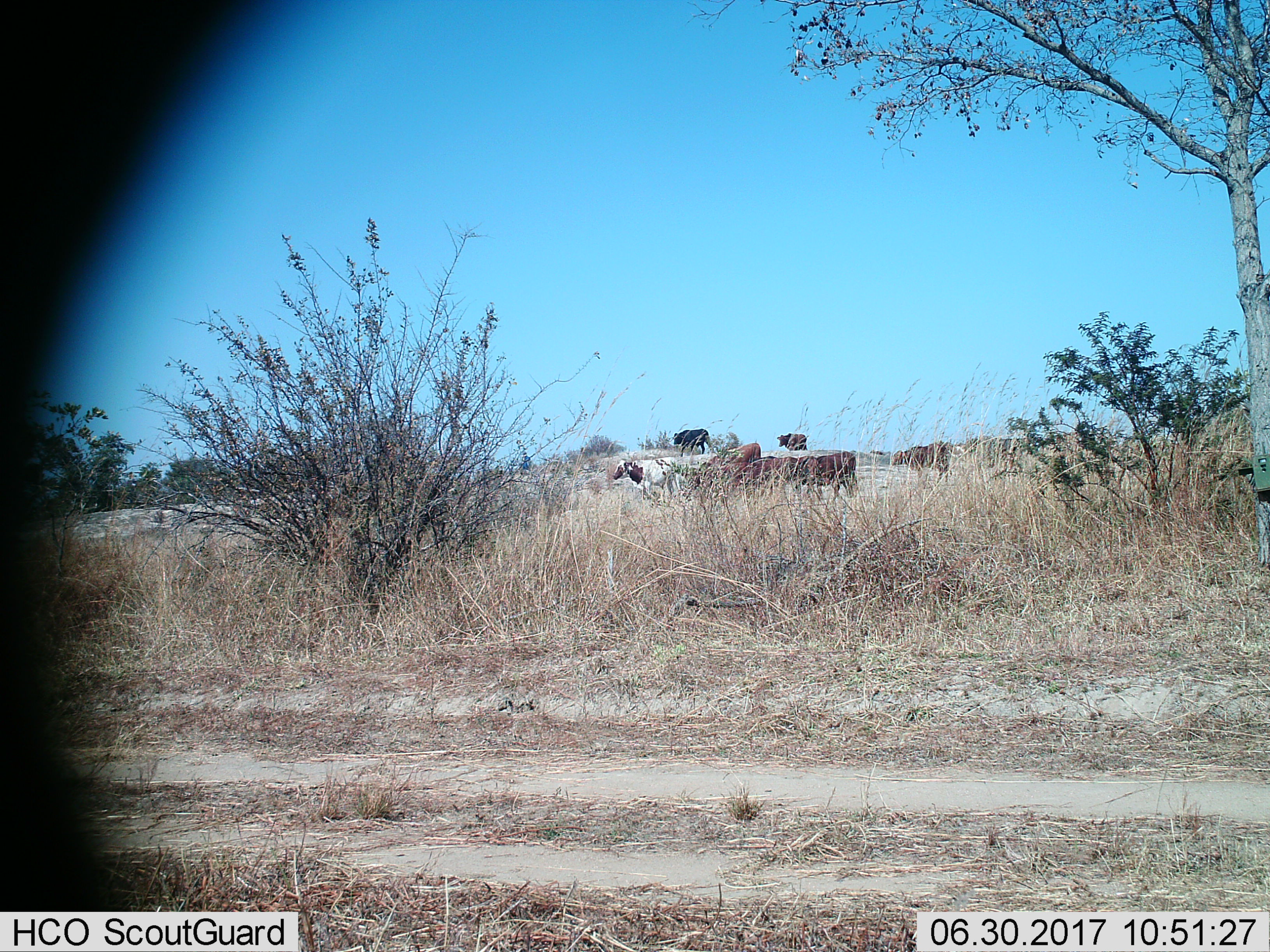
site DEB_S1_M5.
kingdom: Animalia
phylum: Chordata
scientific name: Vertebrata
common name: domestic animal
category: domesticanimal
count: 9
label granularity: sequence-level